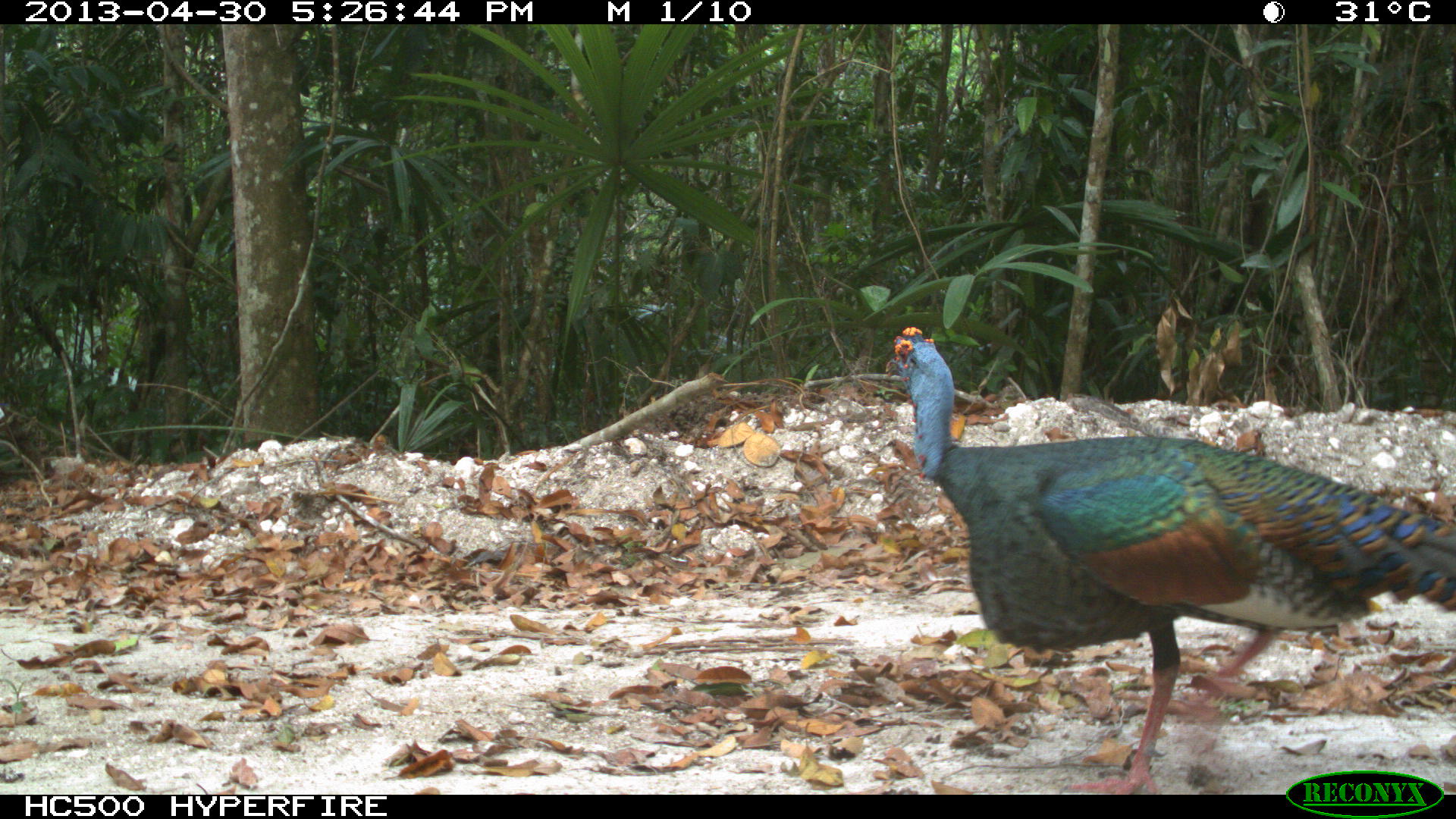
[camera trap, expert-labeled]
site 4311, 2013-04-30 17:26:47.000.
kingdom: Animalia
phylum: Chordata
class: Aves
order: Galliformes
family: Phasianidae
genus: Meleagris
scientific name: Meleagris ocellata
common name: ocellated turkey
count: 1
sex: male